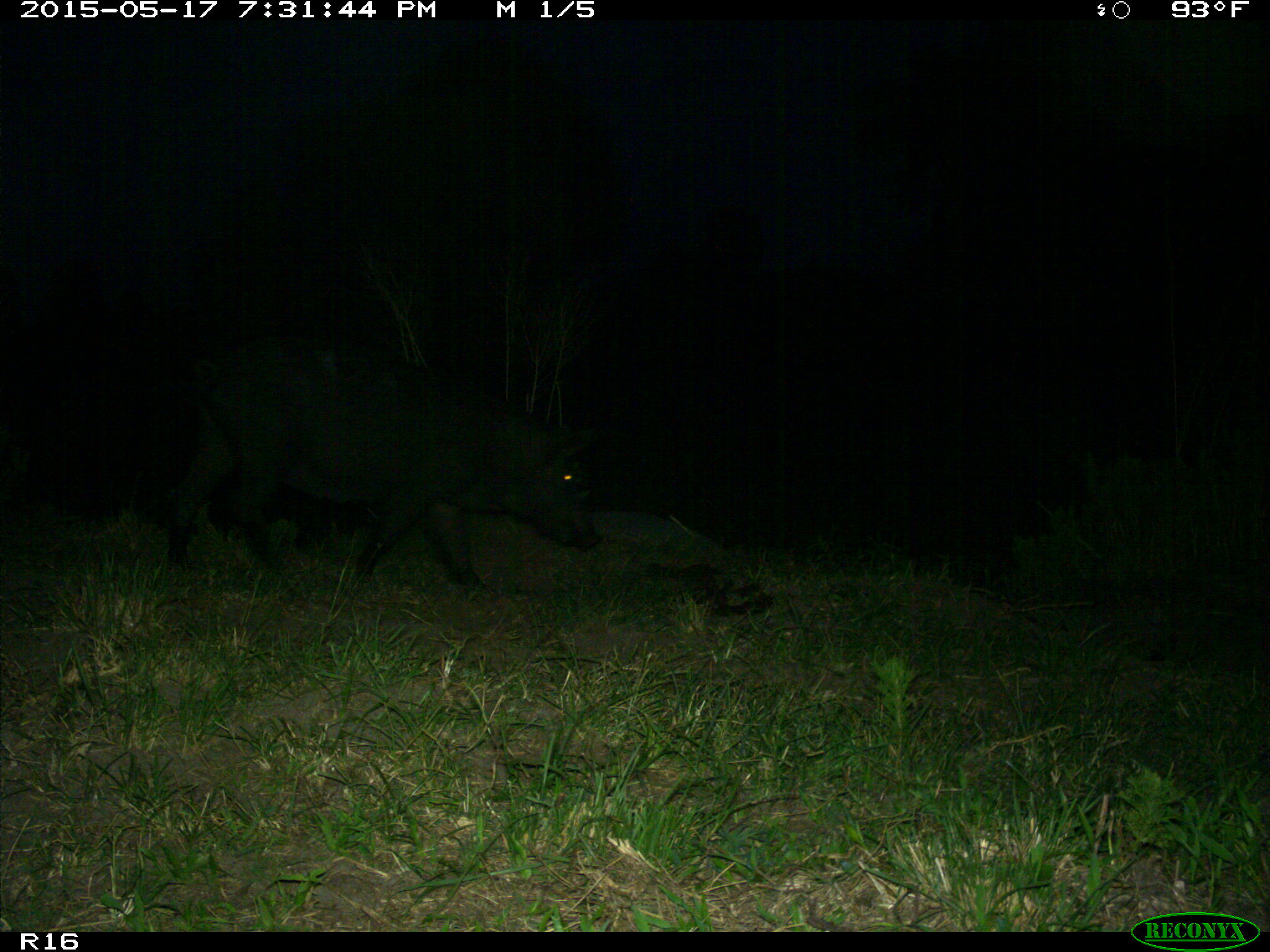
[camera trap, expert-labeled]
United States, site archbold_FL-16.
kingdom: Animalia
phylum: Chordata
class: Mammalia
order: Artiodactyla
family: Suidae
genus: Sus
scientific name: Sus scrofa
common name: wild boar